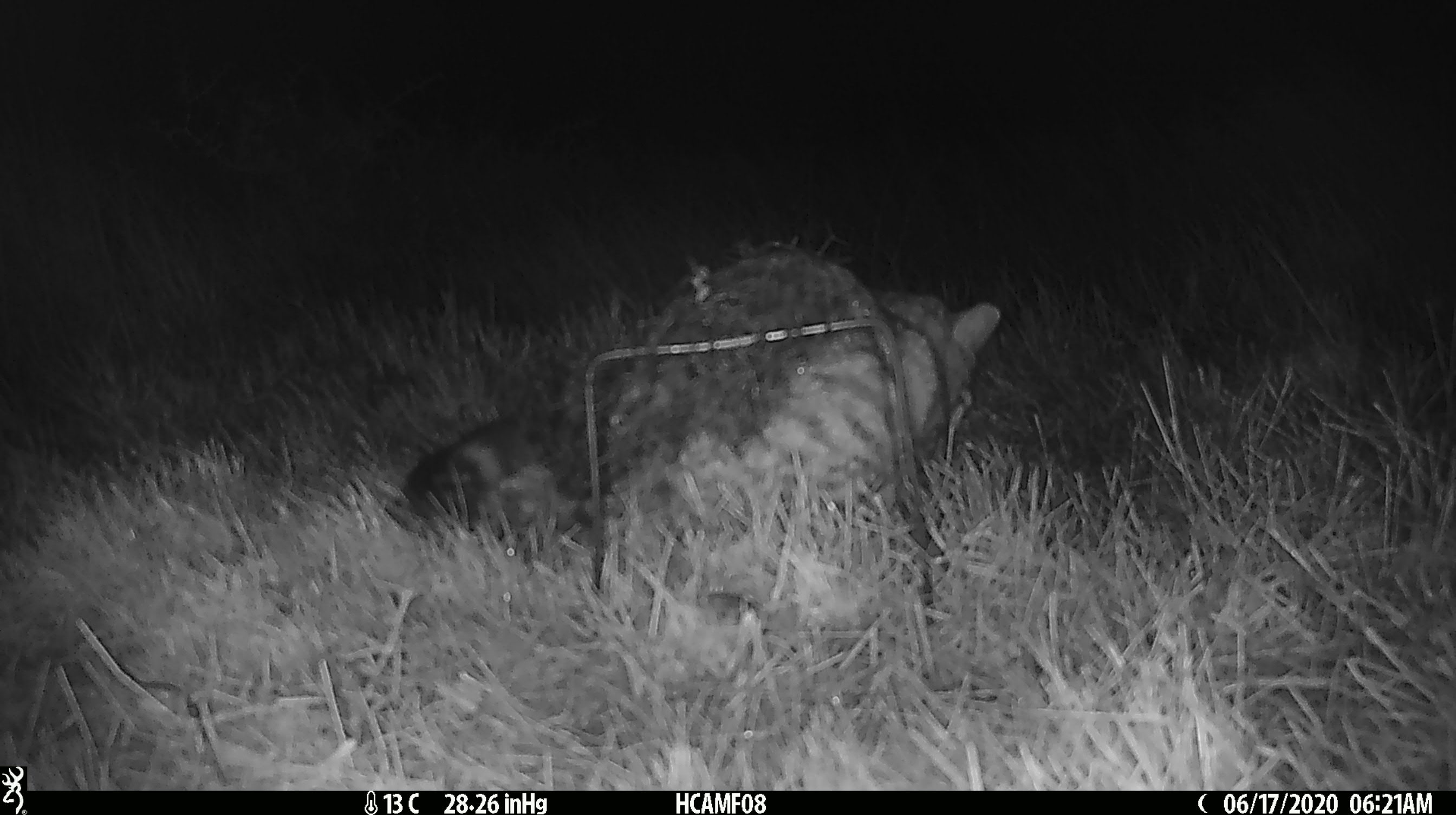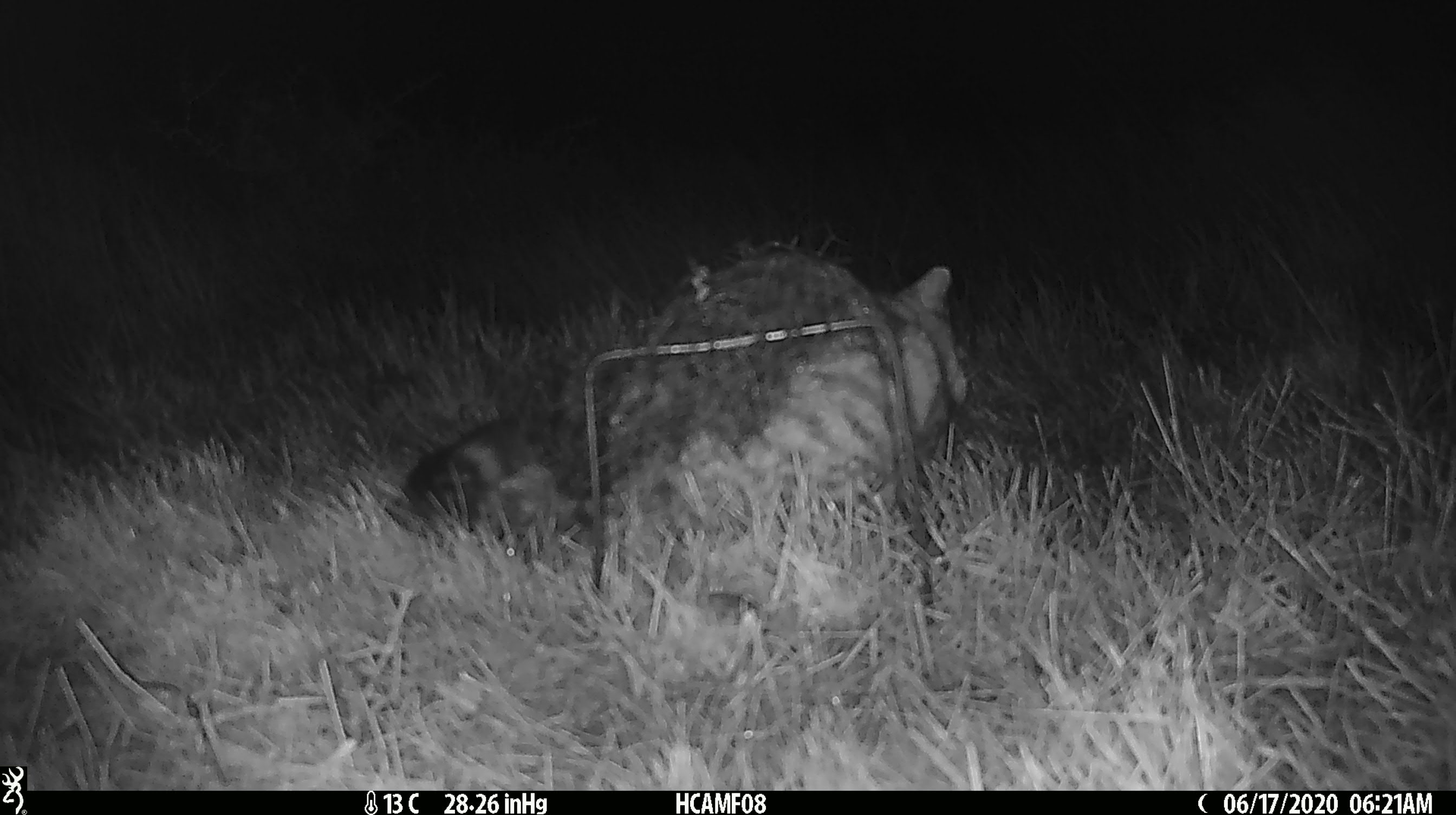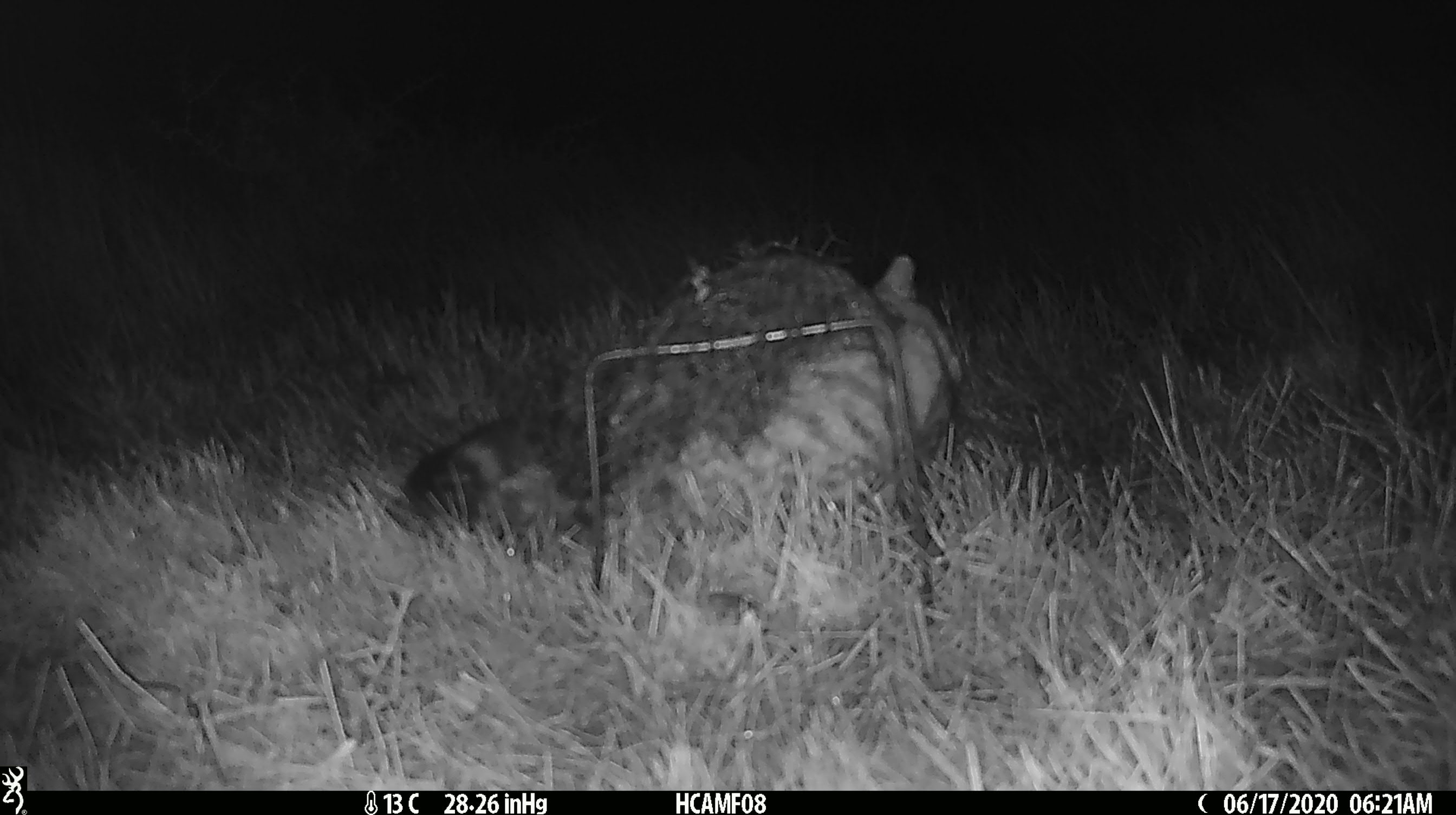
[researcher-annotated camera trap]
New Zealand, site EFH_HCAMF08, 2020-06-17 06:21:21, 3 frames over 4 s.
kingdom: Animalia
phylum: Chordata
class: Mammalia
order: Carnivora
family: Felidae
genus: Felis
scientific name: Felis catus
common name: domestic cat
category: cat